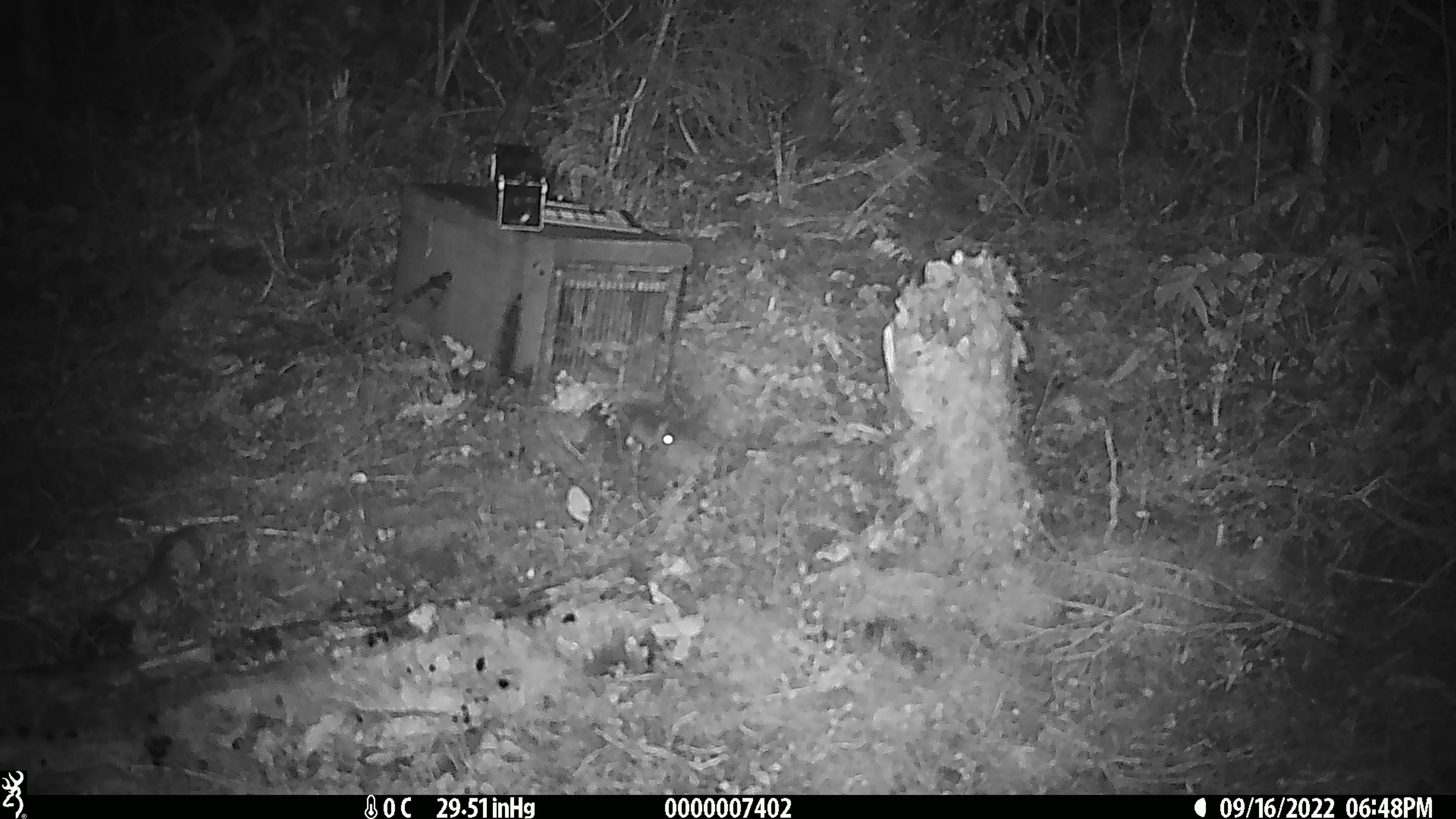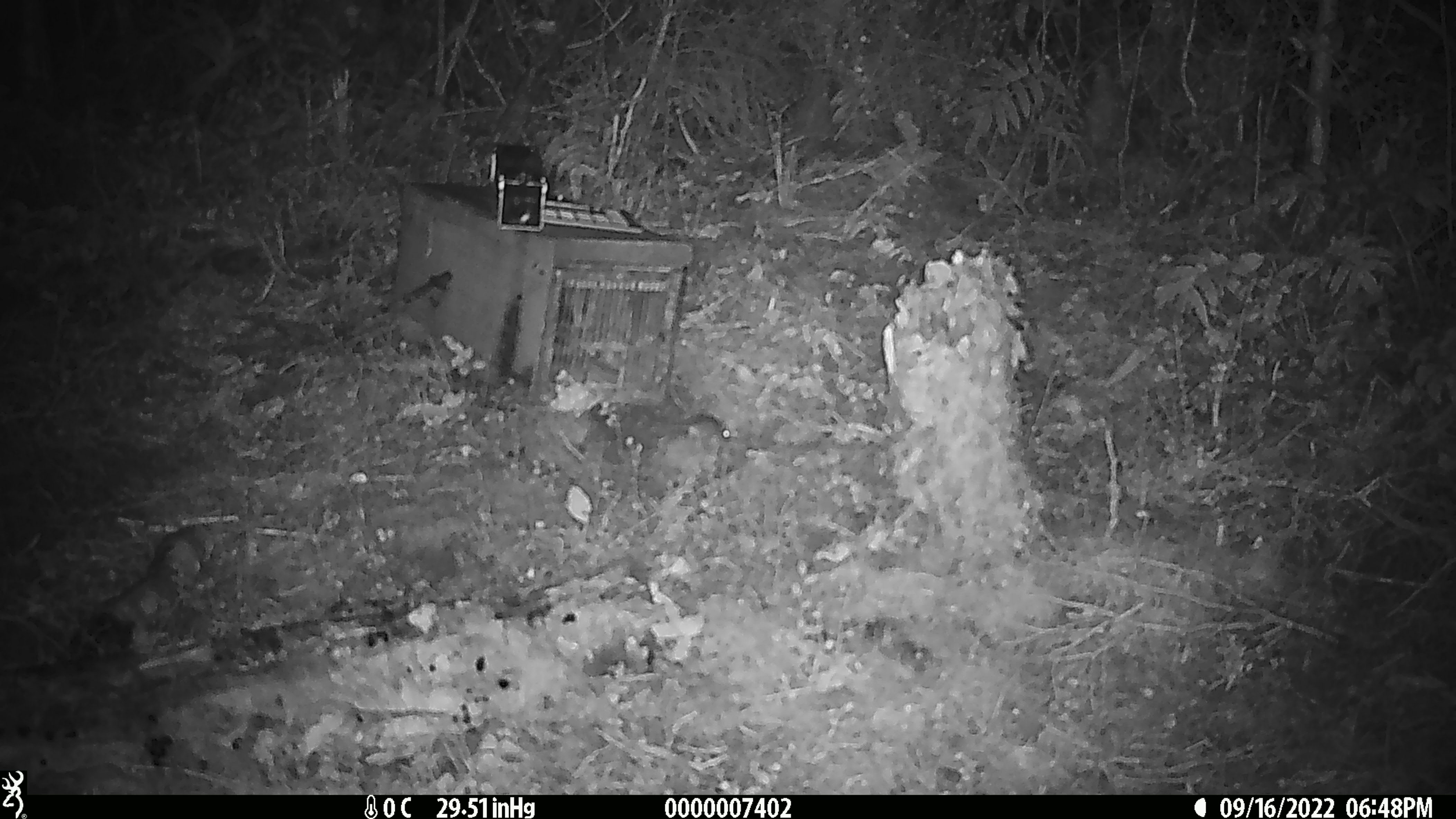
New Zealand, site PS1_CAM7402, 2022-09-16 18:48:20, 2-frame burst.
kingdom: Animalia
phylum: Chordata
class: Mammalia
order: Rodentia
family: Muridae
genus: Mus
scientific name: Mus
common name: mouse